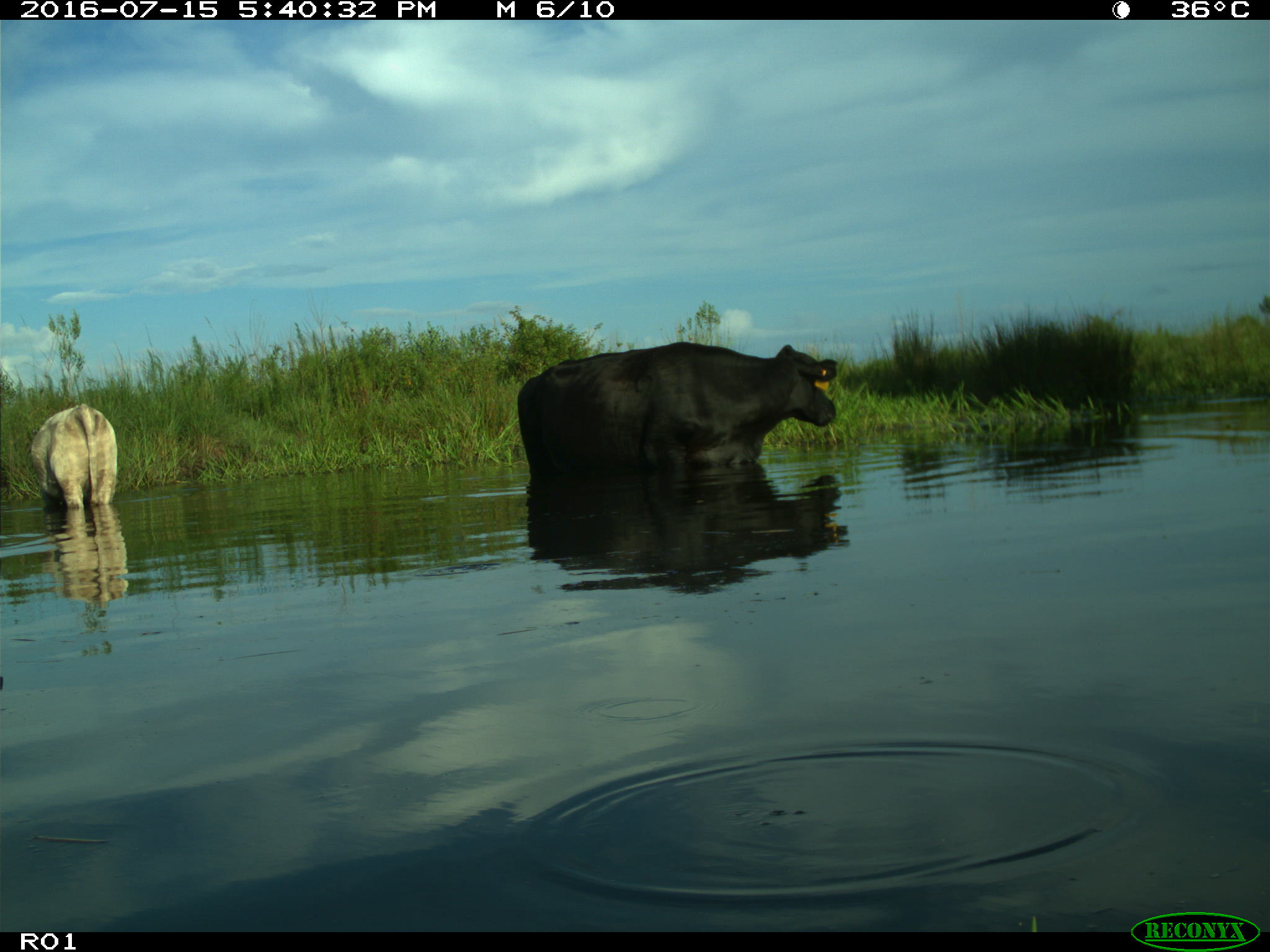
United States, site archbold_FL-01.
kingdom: Animalia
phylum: Chordata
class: Mammalia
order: Artiodactyla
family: Bovidae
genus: Bos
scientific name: Bos taurus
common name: domestic cow